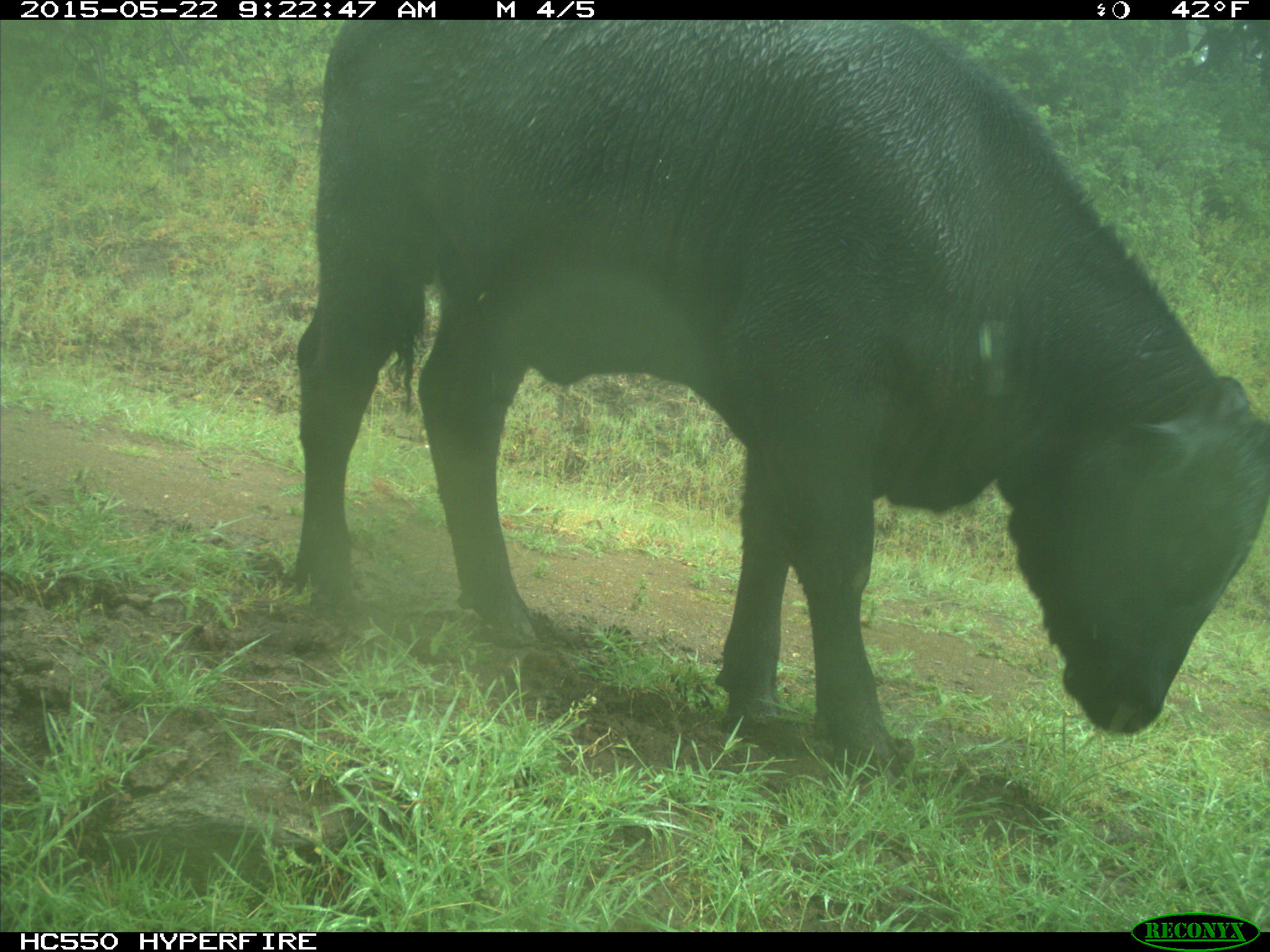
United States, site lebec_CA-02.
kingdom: Animalia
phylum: Chordata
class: Mammalia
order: Artiodactyla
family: Bovidae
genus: Bos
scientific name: Bos taurus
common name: domestic cow